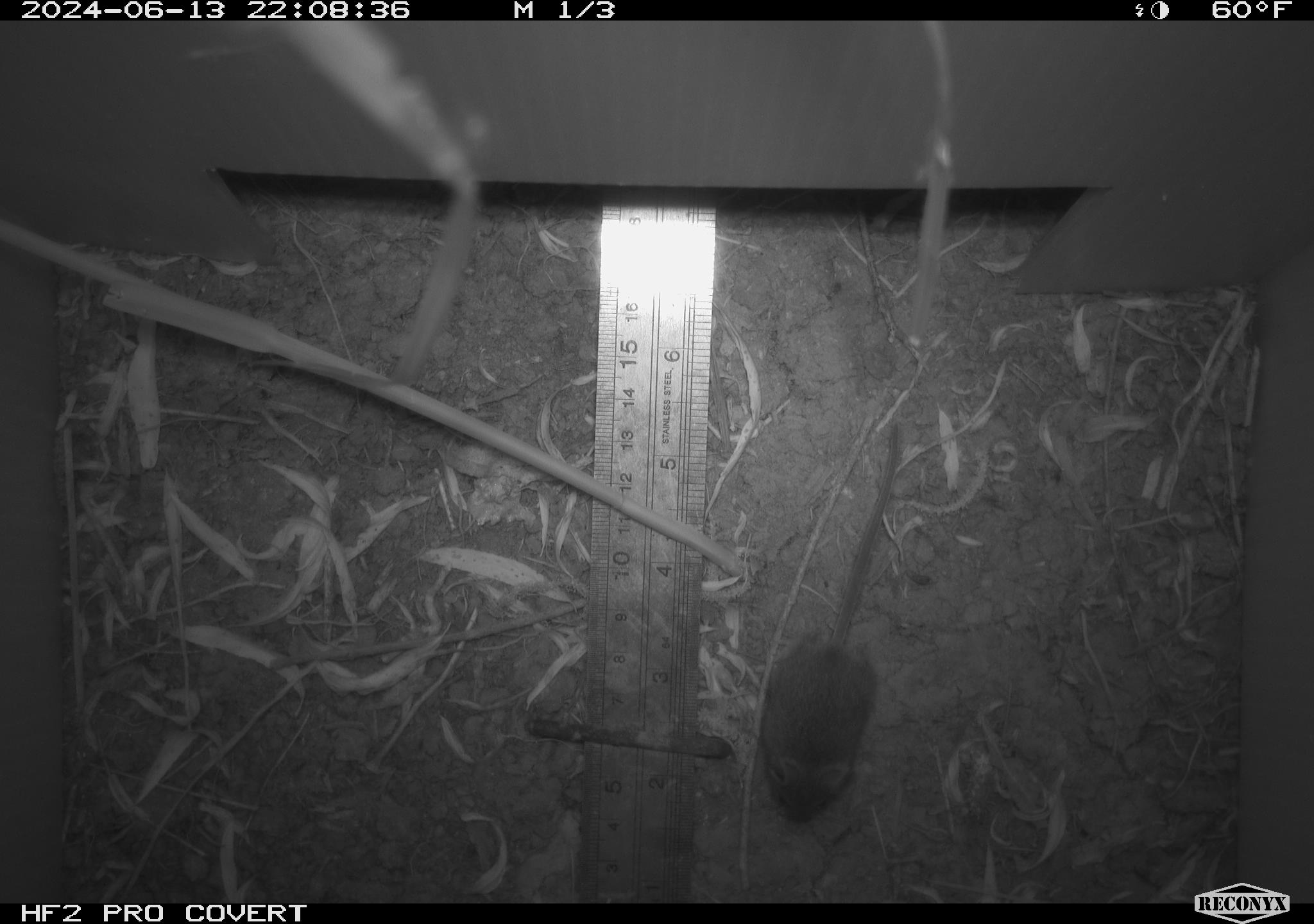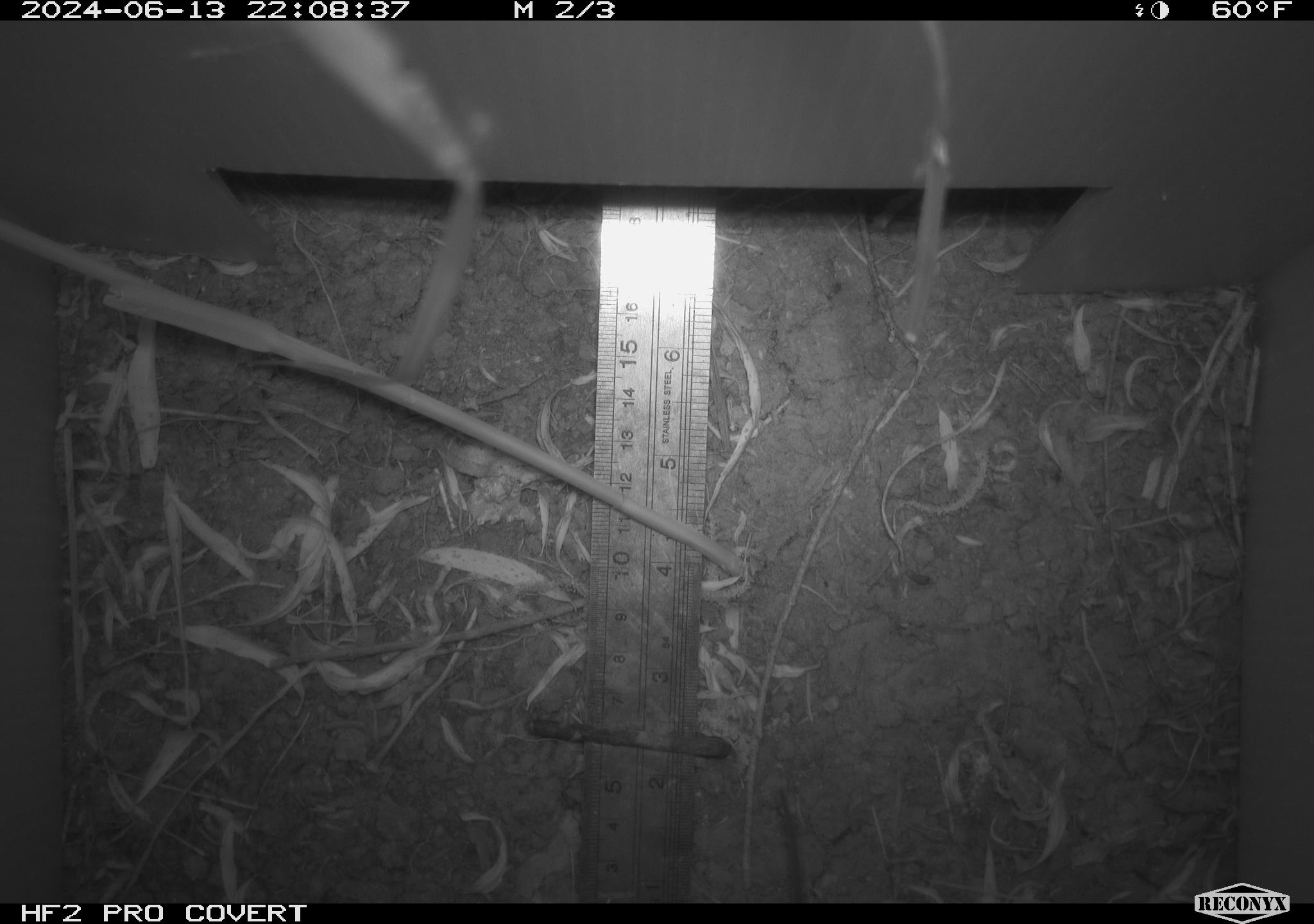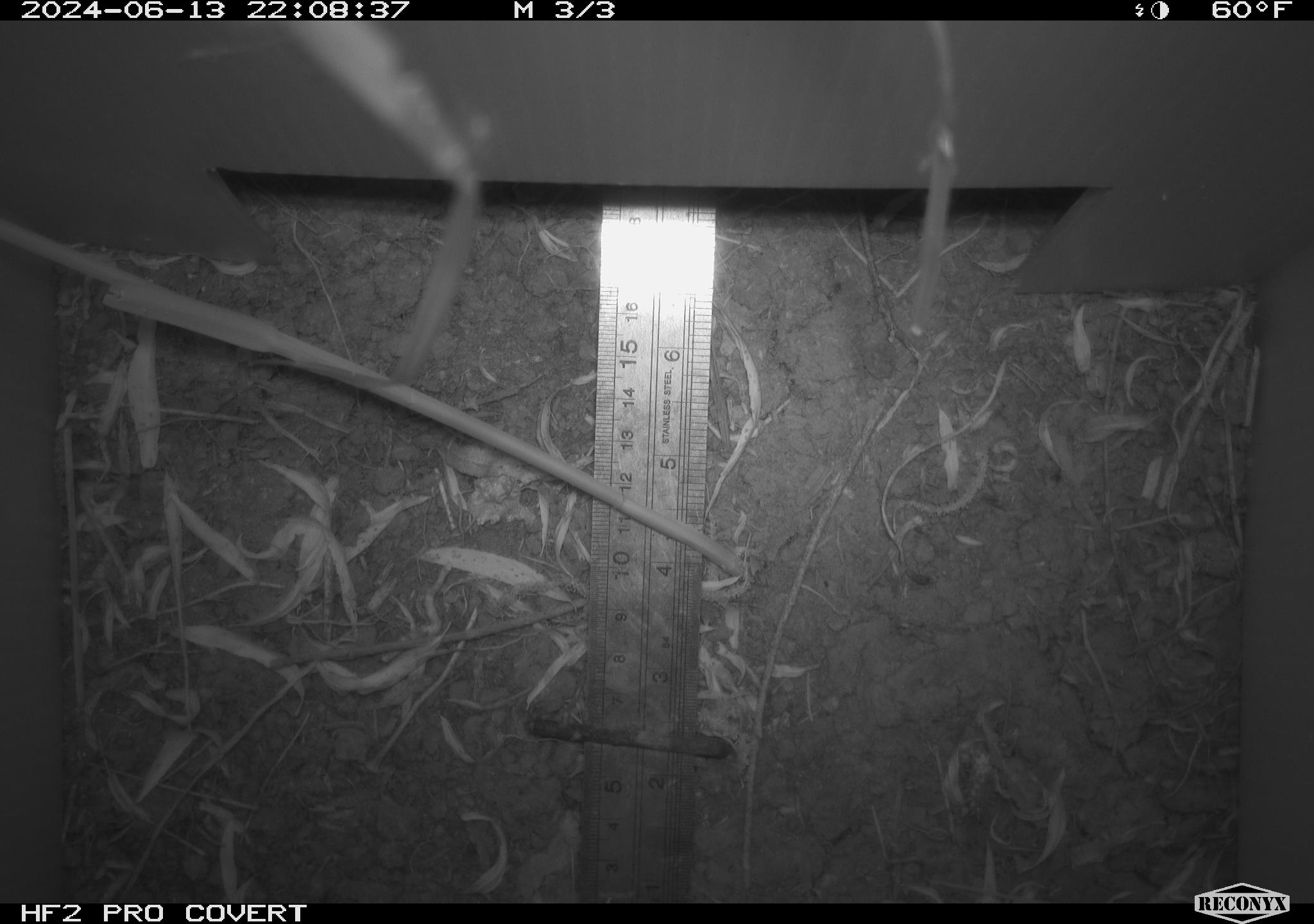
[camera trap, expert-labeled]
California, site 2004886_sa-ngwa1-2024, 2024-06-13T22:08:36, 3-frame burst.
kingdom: Animalia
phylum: Chordata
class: Mammalia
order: Rodentia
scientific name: Rodentia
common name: mouse species